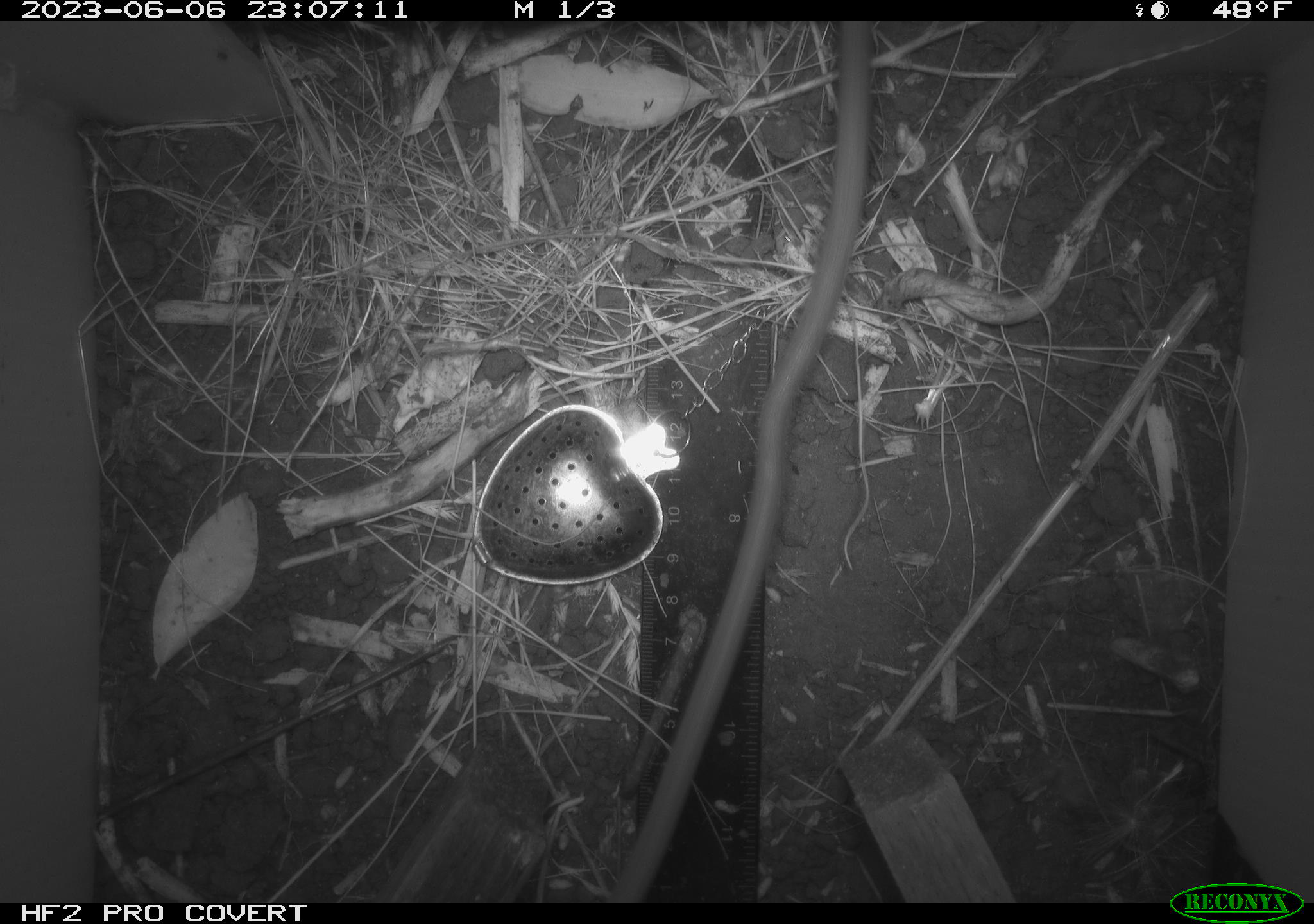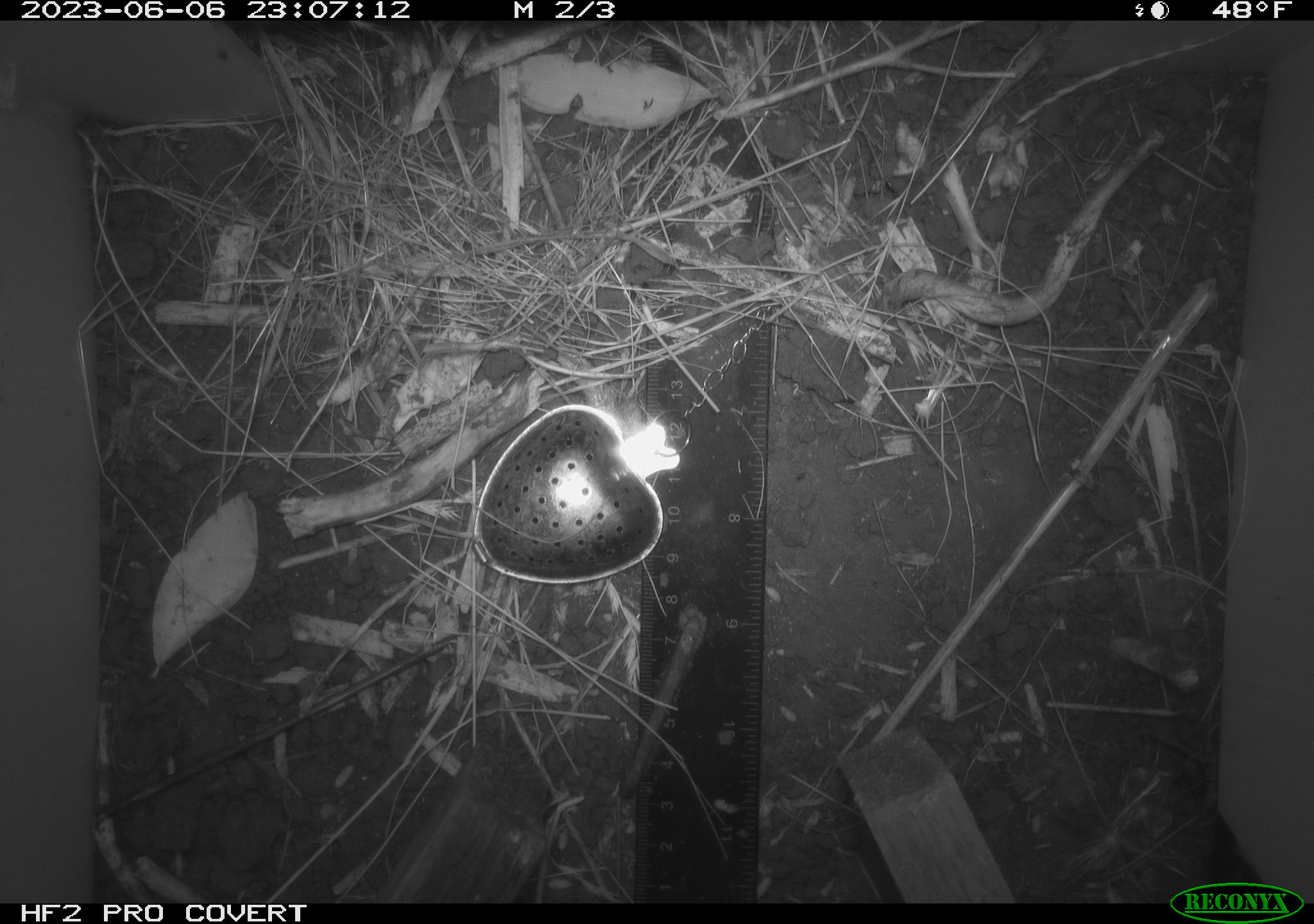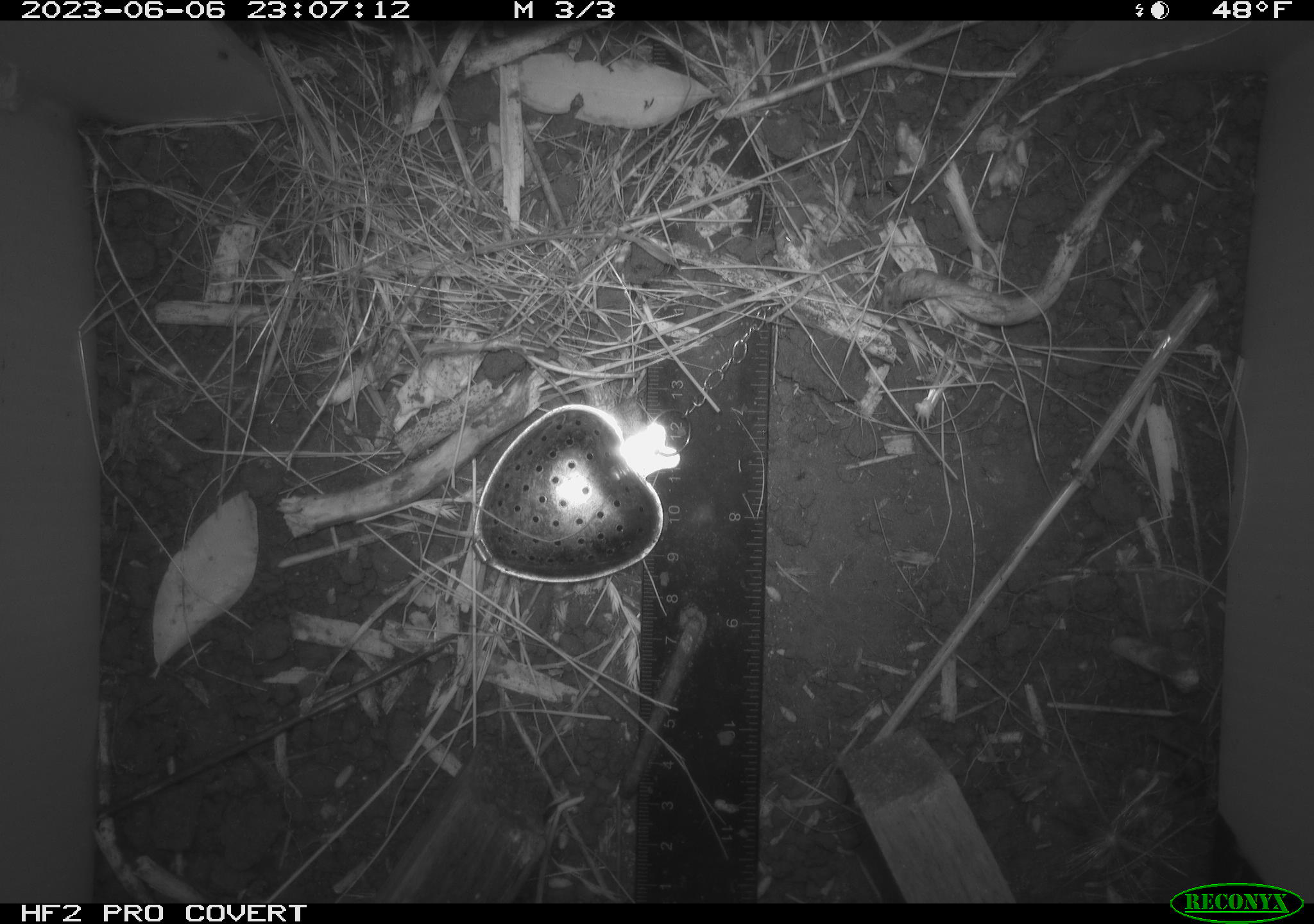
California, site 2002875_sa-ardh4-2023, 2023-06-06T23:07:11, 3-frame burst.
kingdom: Animalia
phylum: Chordata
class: Mammalia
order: Rodentia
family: Cricetidae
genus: Neotoma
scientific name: Neotoma fuscipes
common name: dusky-footed woodrat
Dusky-footed woodrat (Neotoma fuscipes).